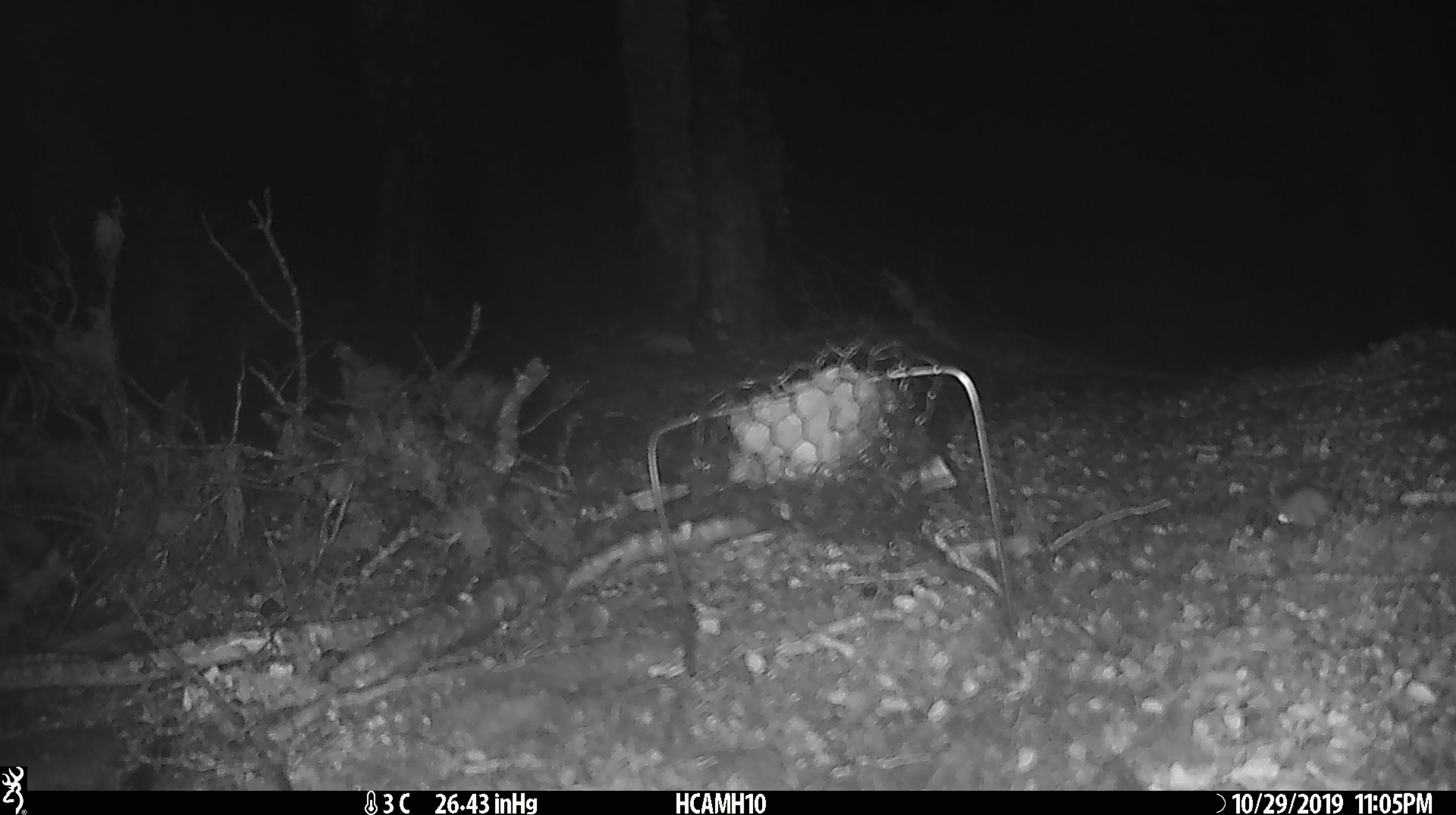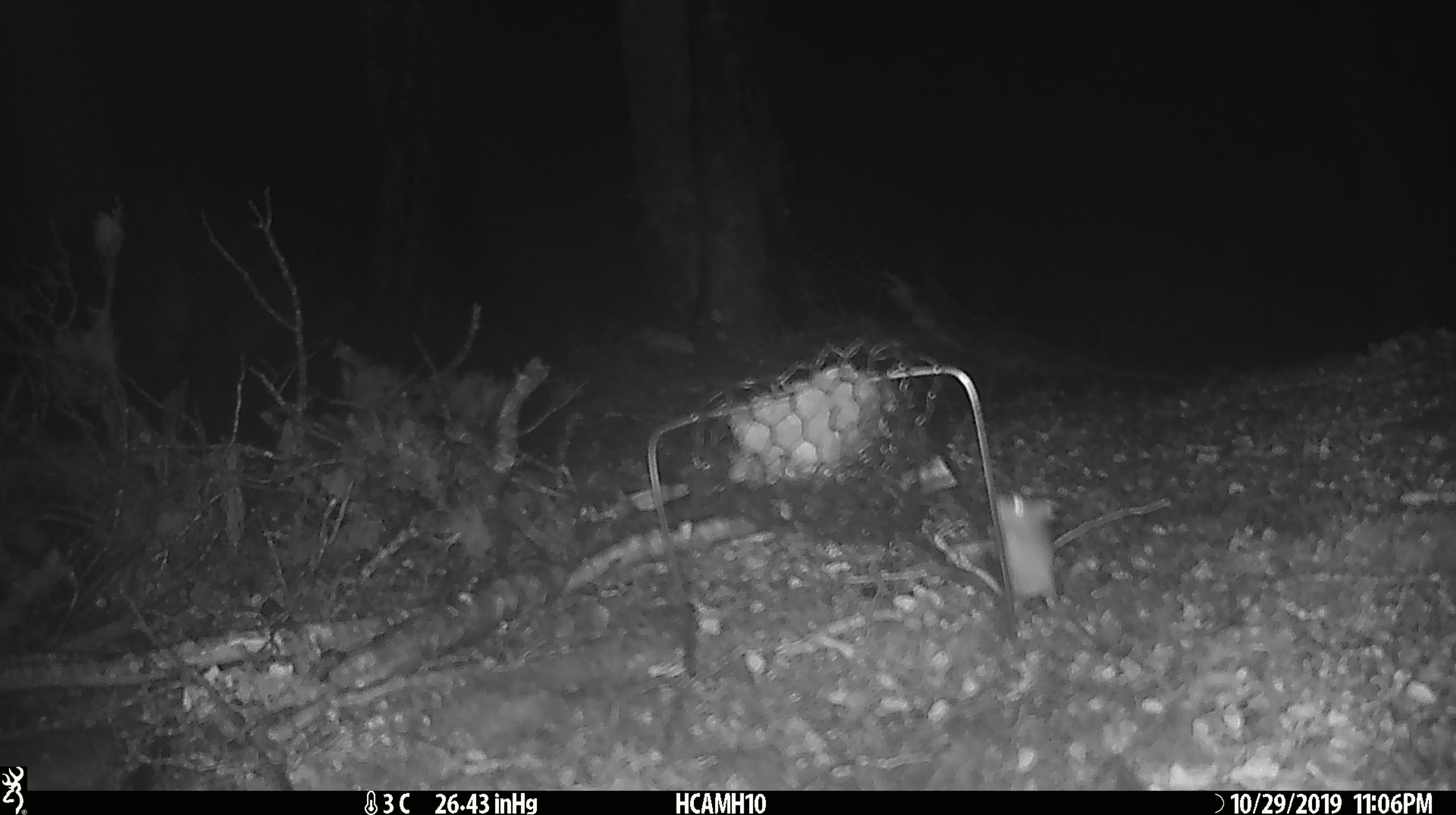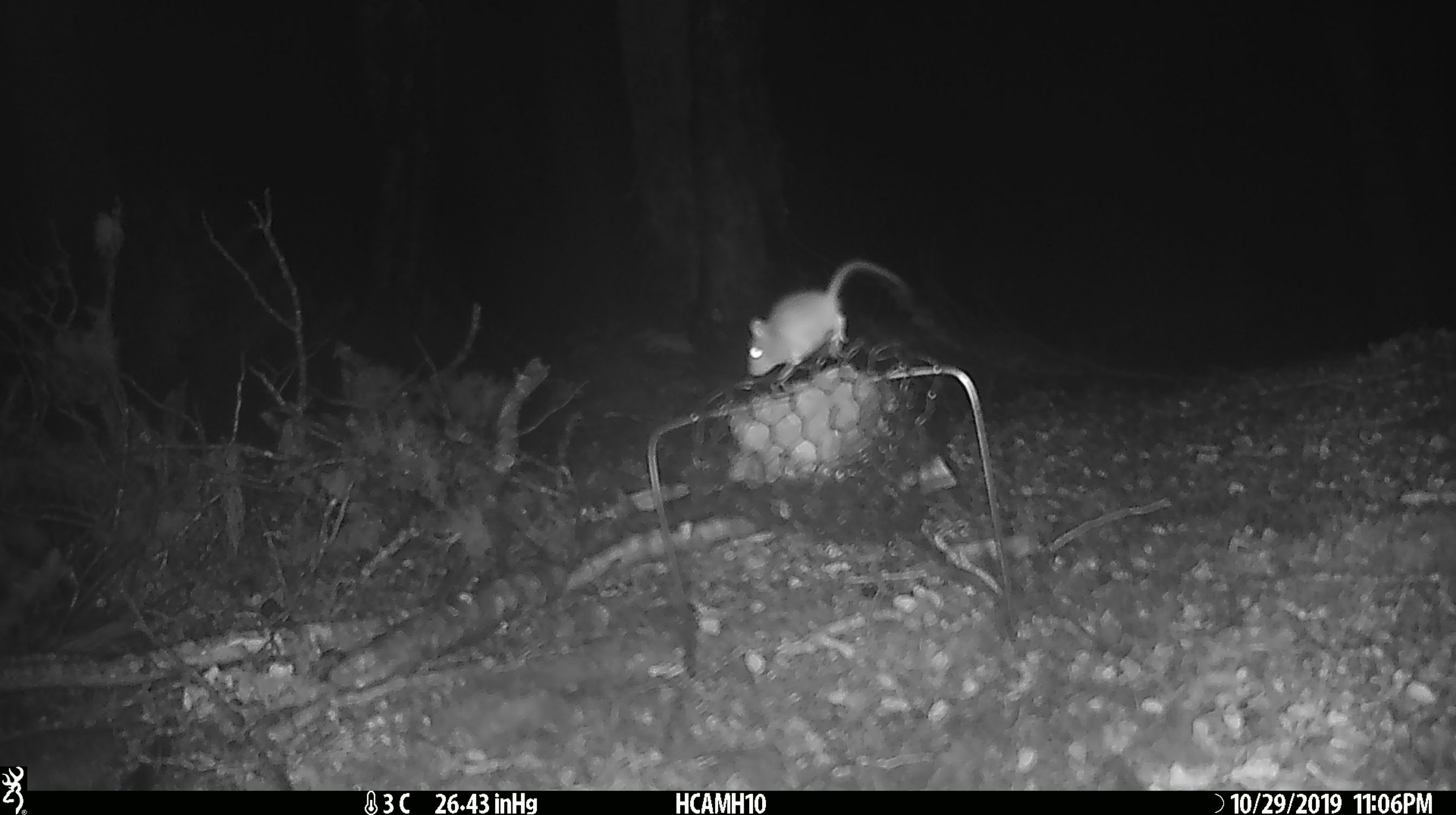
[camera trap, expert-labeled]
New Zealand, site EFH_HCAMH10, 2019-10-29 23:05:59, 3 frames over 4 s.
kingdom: Animalia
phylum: Chordata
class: Mammalia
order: Rodentia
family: Muridae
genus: Mus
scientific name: Mus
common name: mouse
Mouse (Mus).